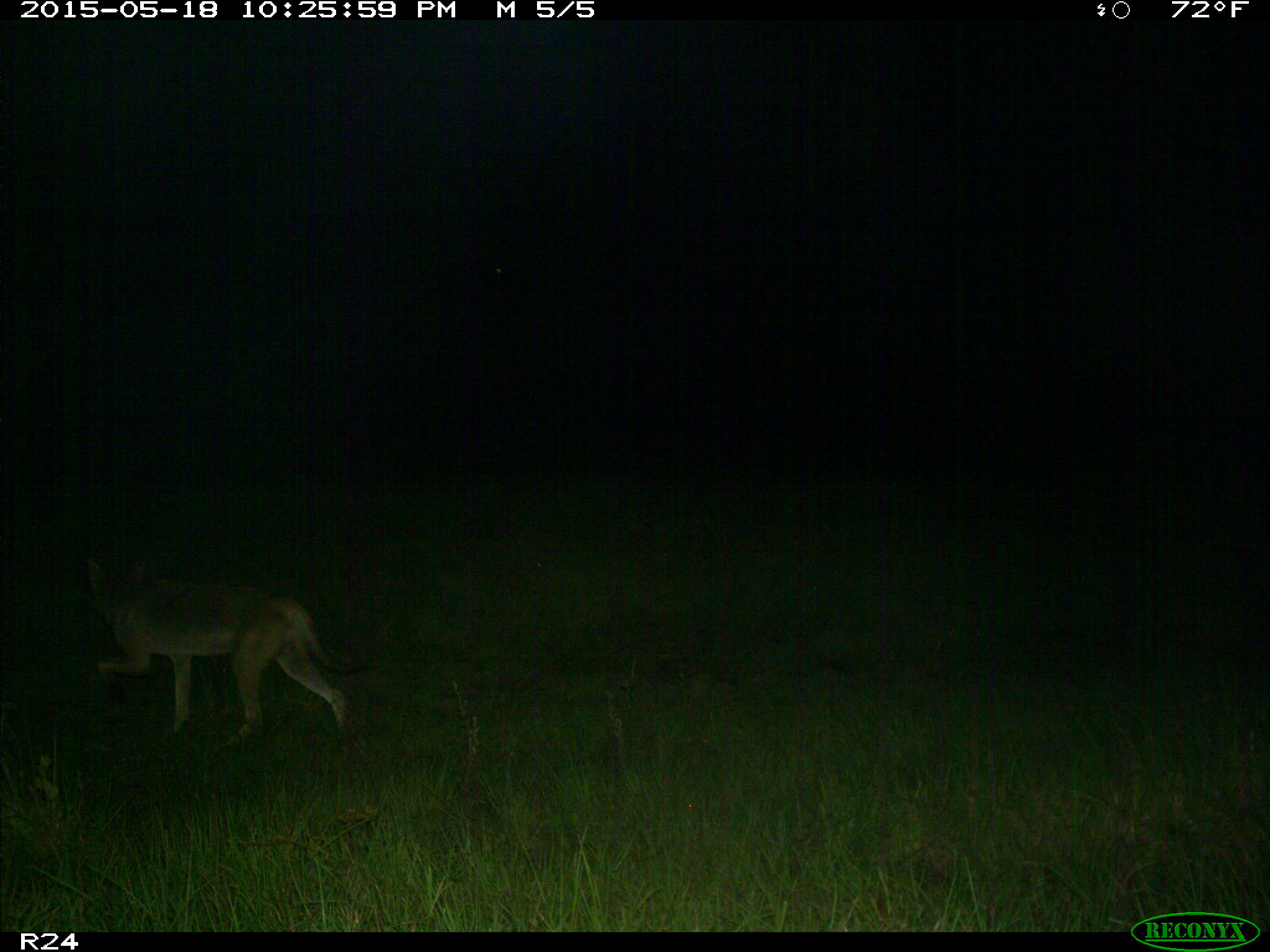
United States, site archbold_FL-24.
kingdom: Animalia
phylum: Chordata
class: Mammalia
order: Artiodactyla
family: Bovidae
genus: Bos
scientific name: Bos taurus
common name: domestic cow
Bos taurus (domestic cow).